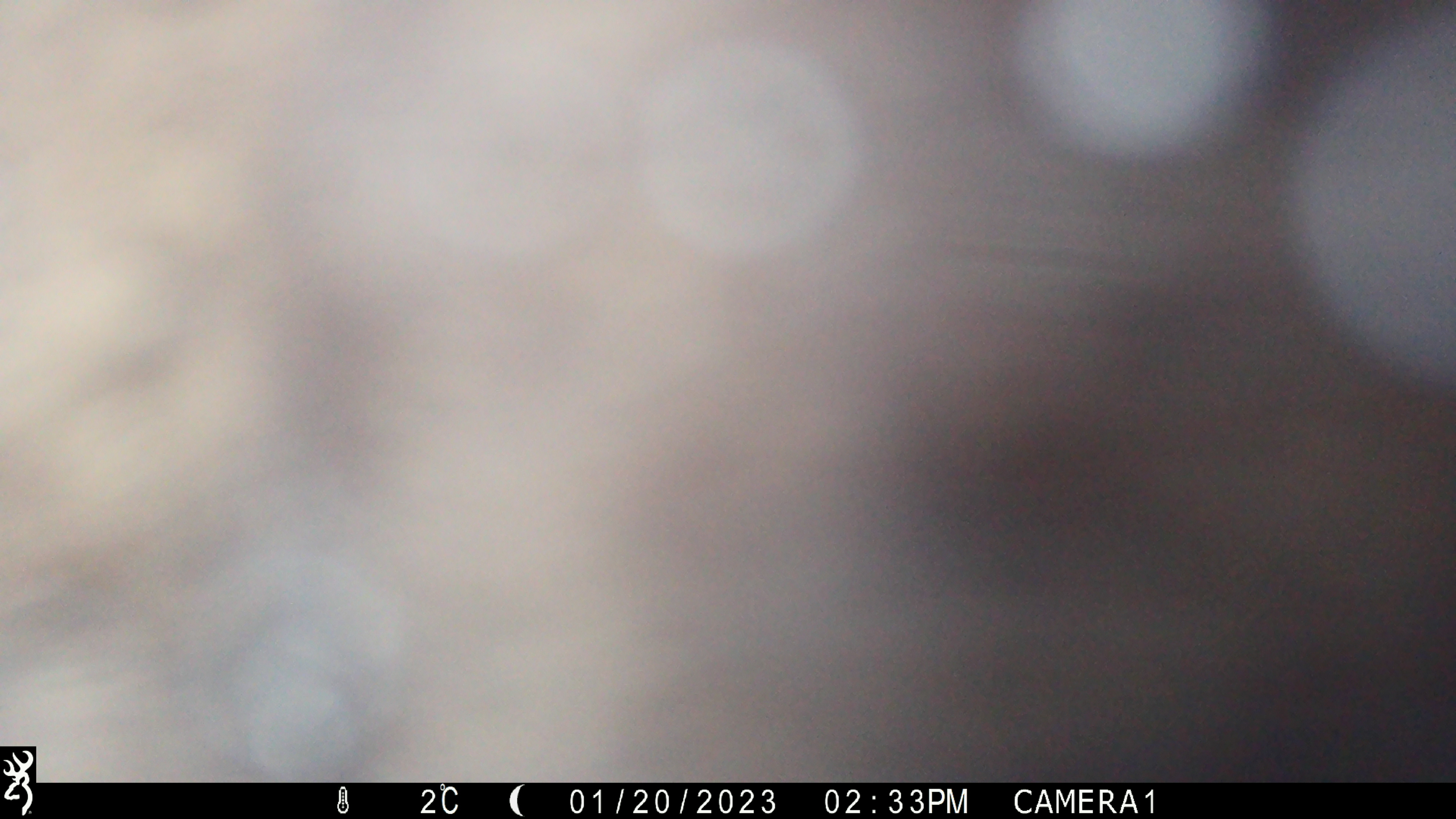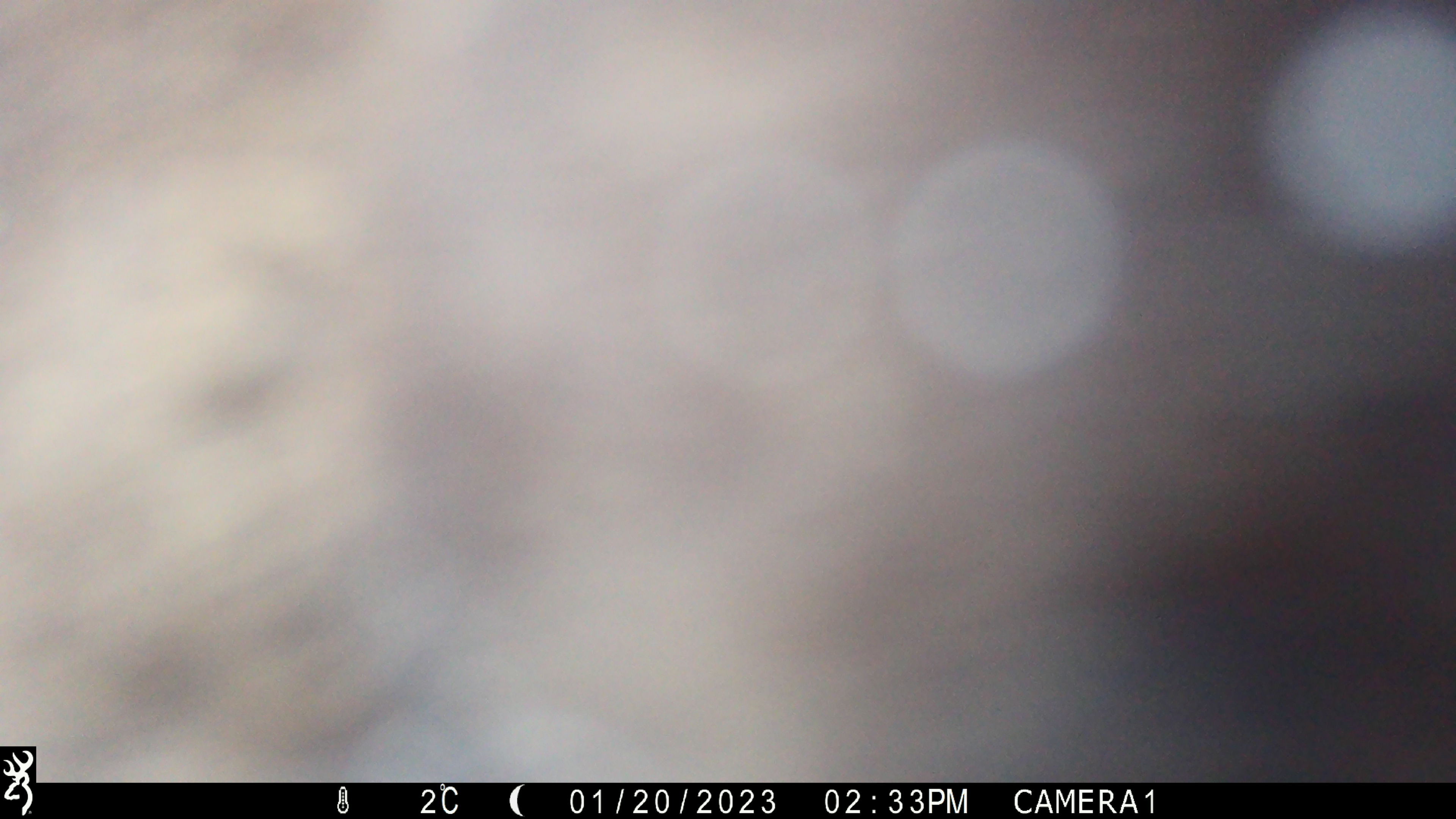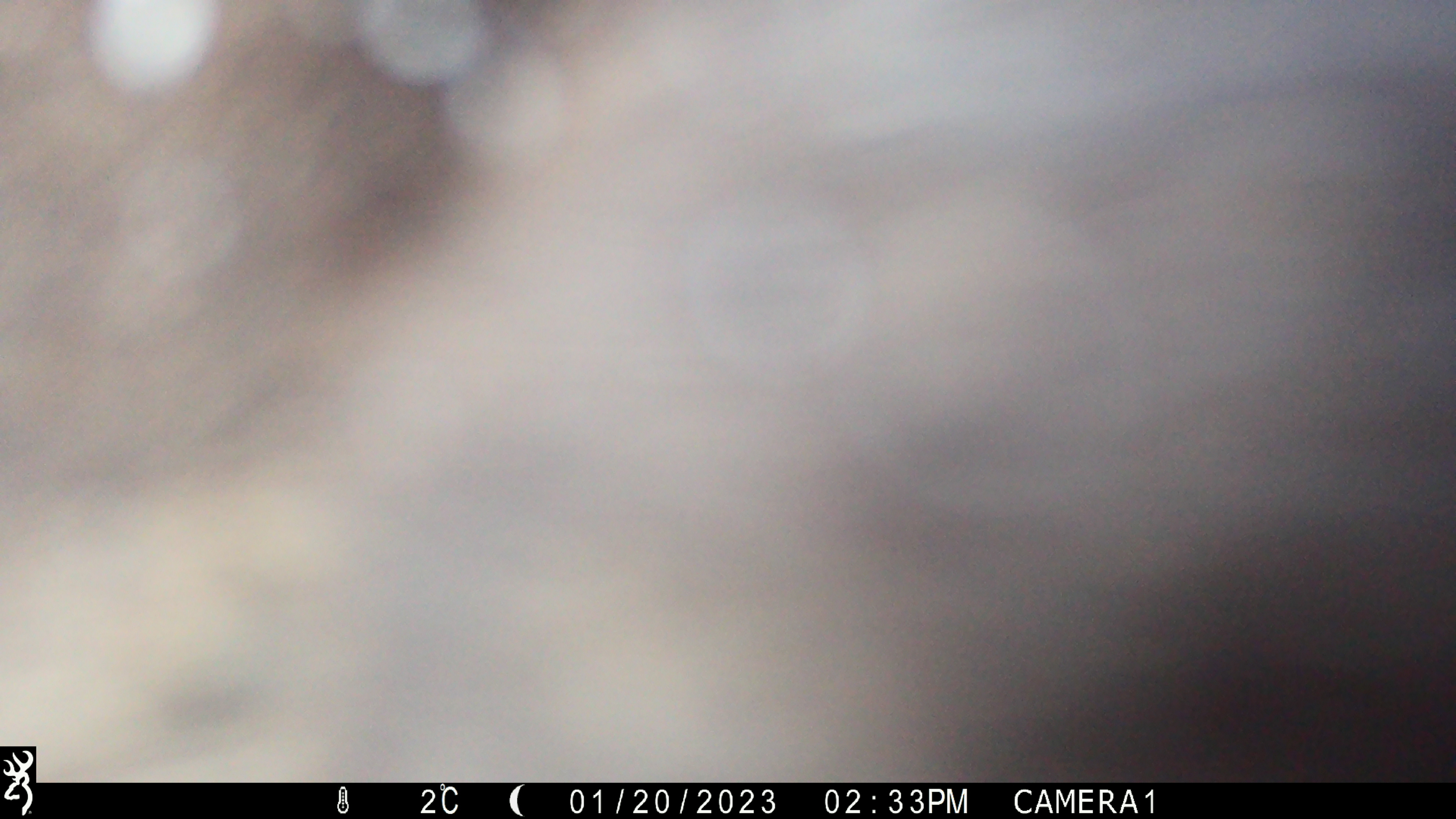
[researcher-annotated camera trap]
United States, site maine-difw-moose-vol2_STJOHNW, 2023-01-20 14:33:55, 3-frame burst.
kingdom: Animalia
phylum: Chordata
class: Mammalia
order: Artiodactyla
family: Cervidae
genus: Alces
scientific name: Alces alces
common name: moose